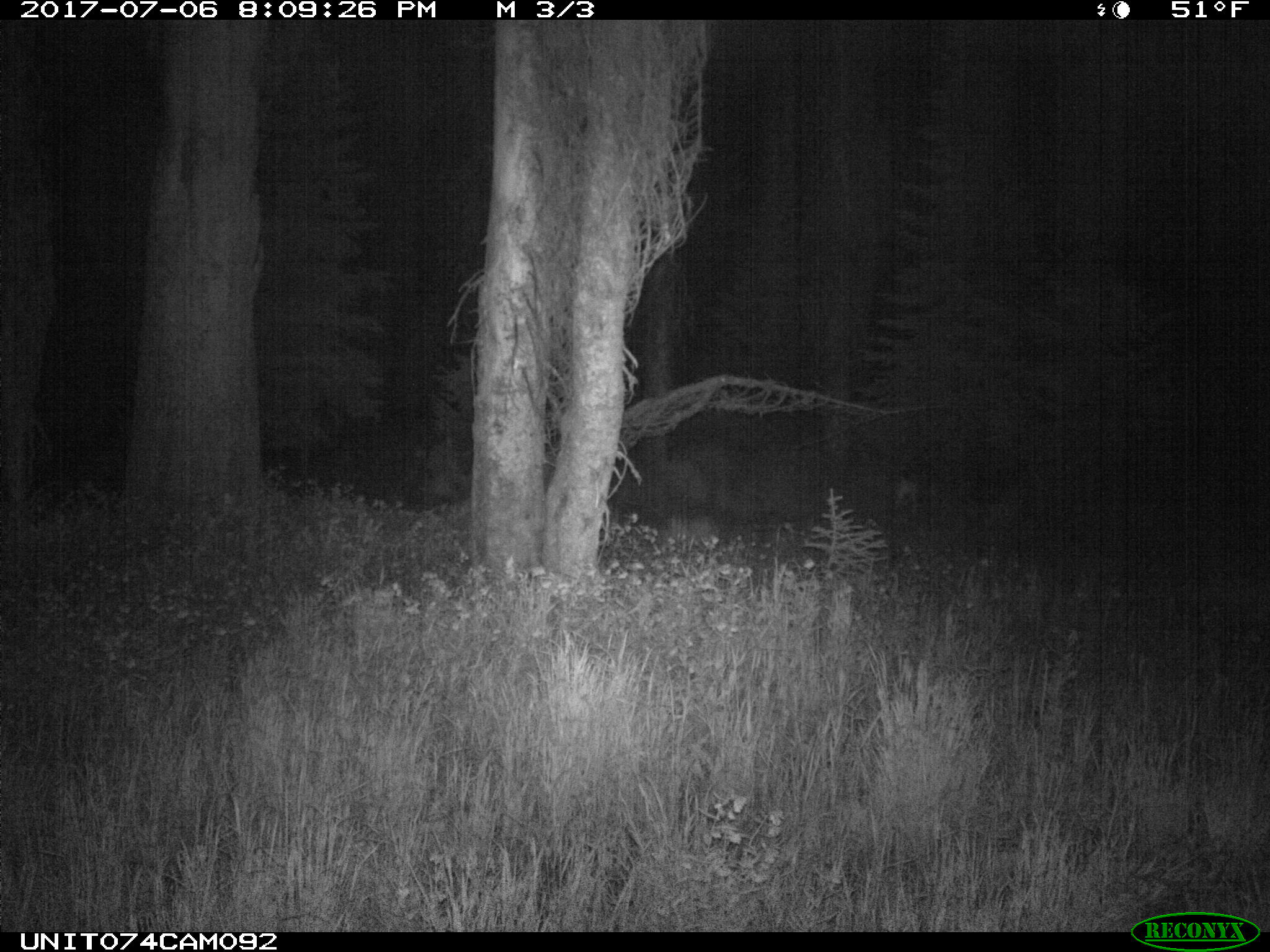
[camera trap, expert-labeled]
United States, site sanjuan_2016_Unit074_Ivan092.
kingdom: Animalia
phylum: Chordata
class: Mammalia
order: Artiodactyla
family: Cervidae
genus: Odocoileus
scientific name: Odocoileus hemionus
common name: mule deer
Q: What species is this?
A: Odocoileus hemionus (mule deer).